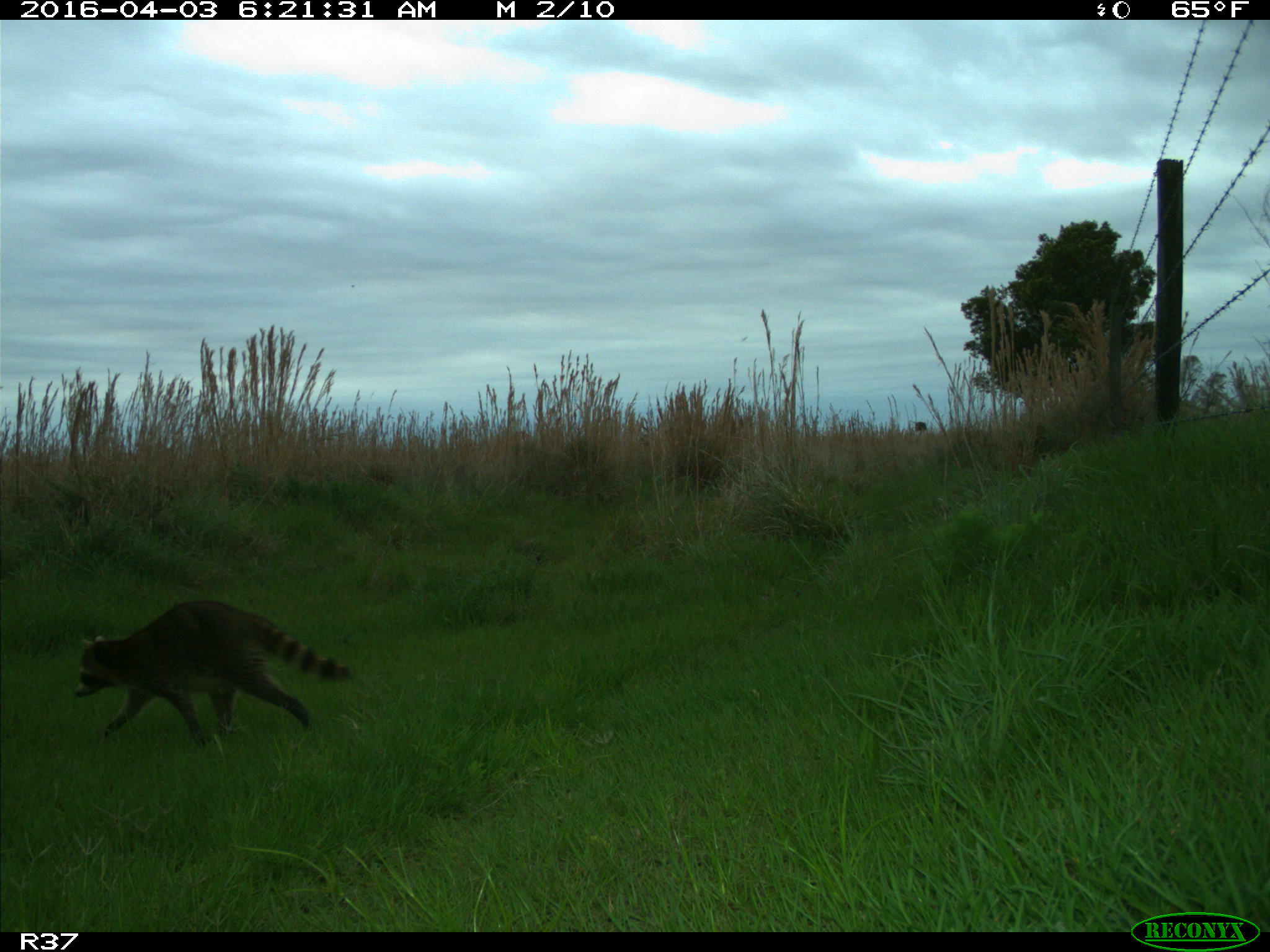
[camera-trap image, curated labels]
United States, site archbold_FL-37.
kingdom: Animalia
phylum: Chordata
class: Mammalia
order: Carnivora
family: Procyonidae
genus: Procyon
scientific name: Procyon lotor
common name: common raccoon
Procyon lotor (common raccoon).